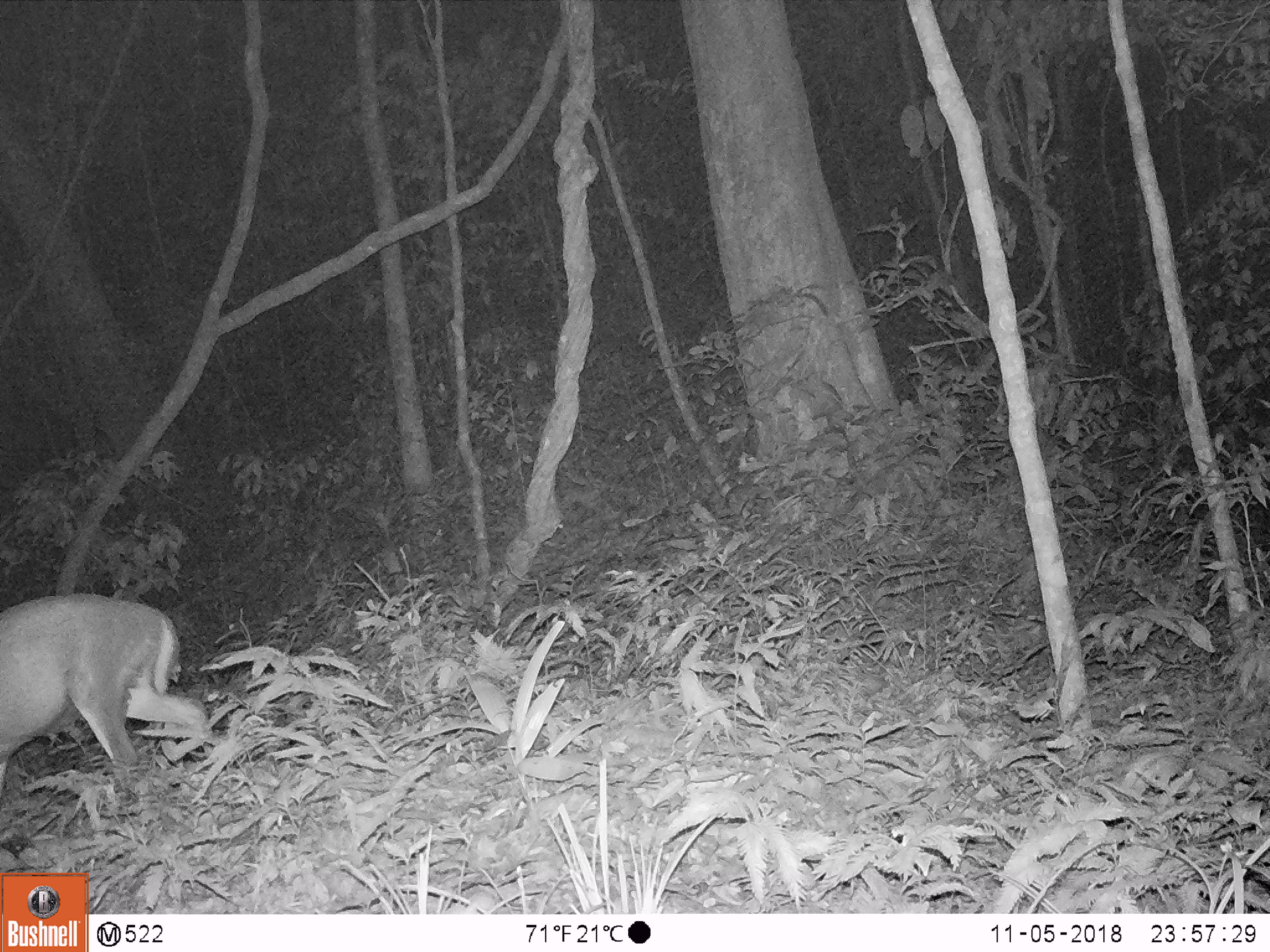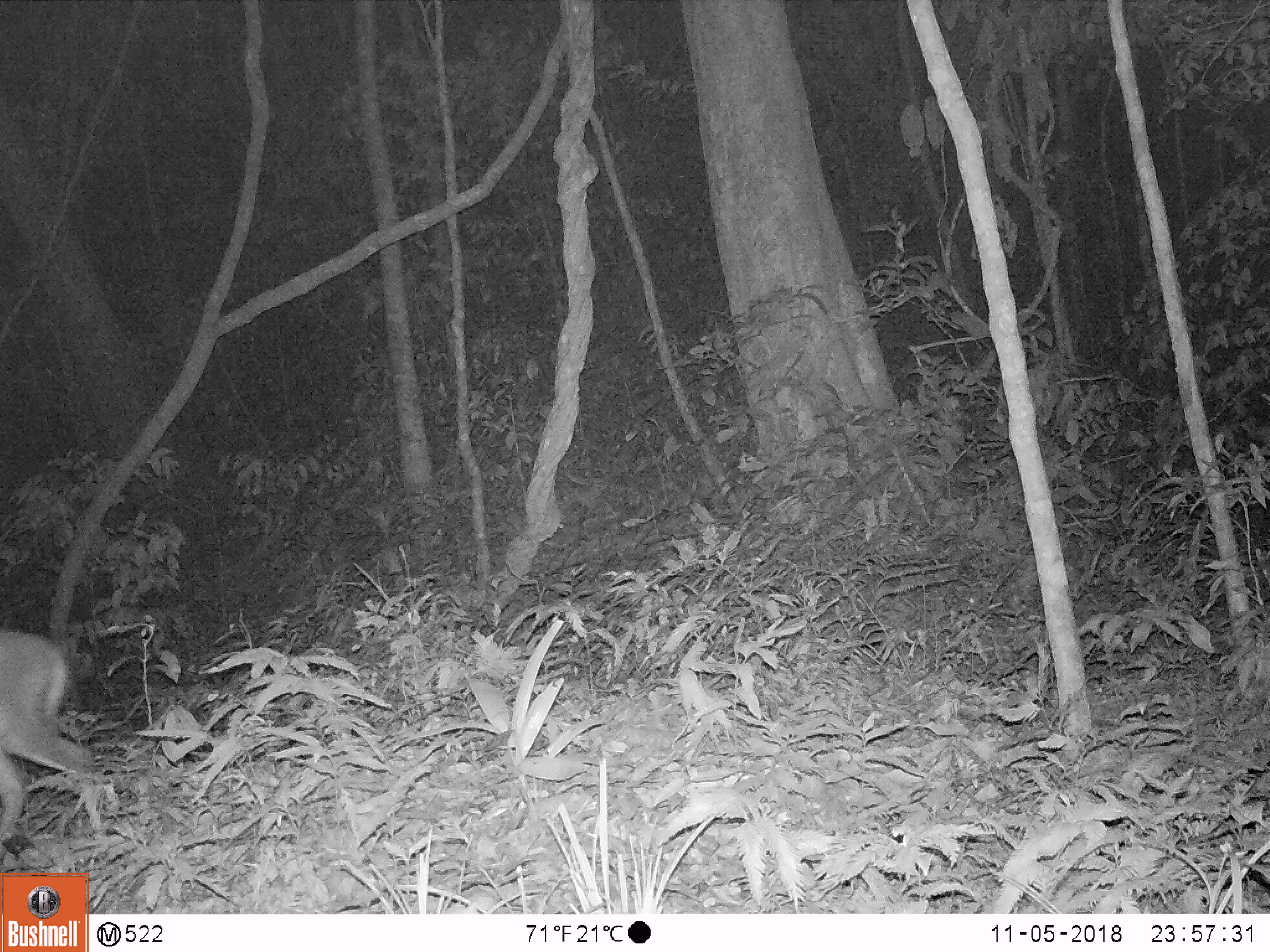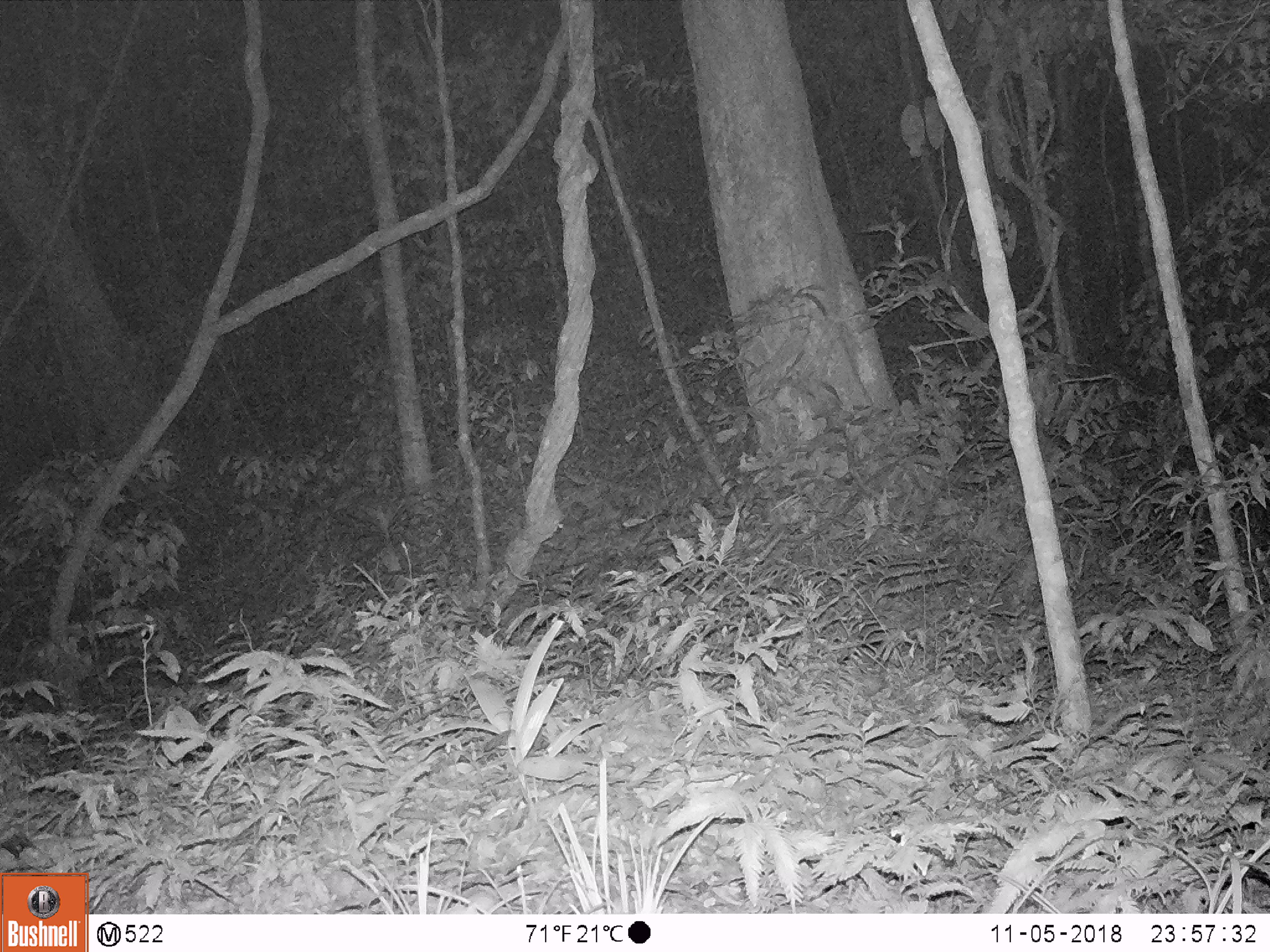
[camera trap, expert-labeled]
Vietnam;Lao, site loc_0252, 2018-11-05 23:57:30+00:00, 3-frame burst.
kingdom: Animalia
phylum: Chordata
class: Mammalia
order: Artiodactyla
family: Cervidae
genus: Muntiacus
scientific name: Muntiacus rooseveltorum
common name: roosevelt's muntjac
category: roosevelts muntjac group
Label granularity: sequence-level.